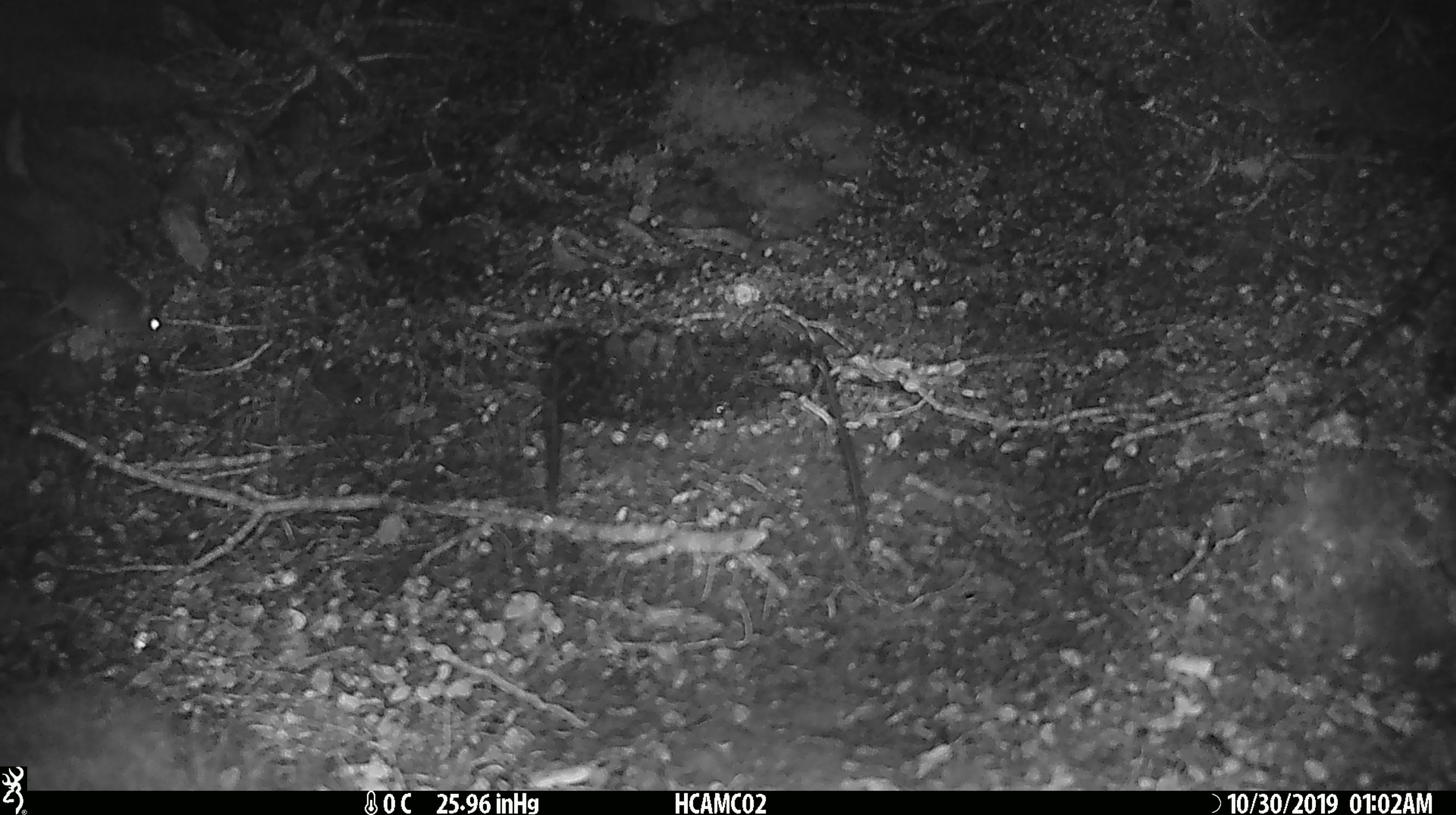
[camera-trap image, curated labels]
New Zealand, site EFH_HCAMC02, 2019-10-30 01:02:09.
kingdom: Animalia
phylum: Chordata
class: Mammalia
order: Rodentia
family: Muridae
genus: Mus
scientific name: Mus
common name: mouse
Mouse (Mus).